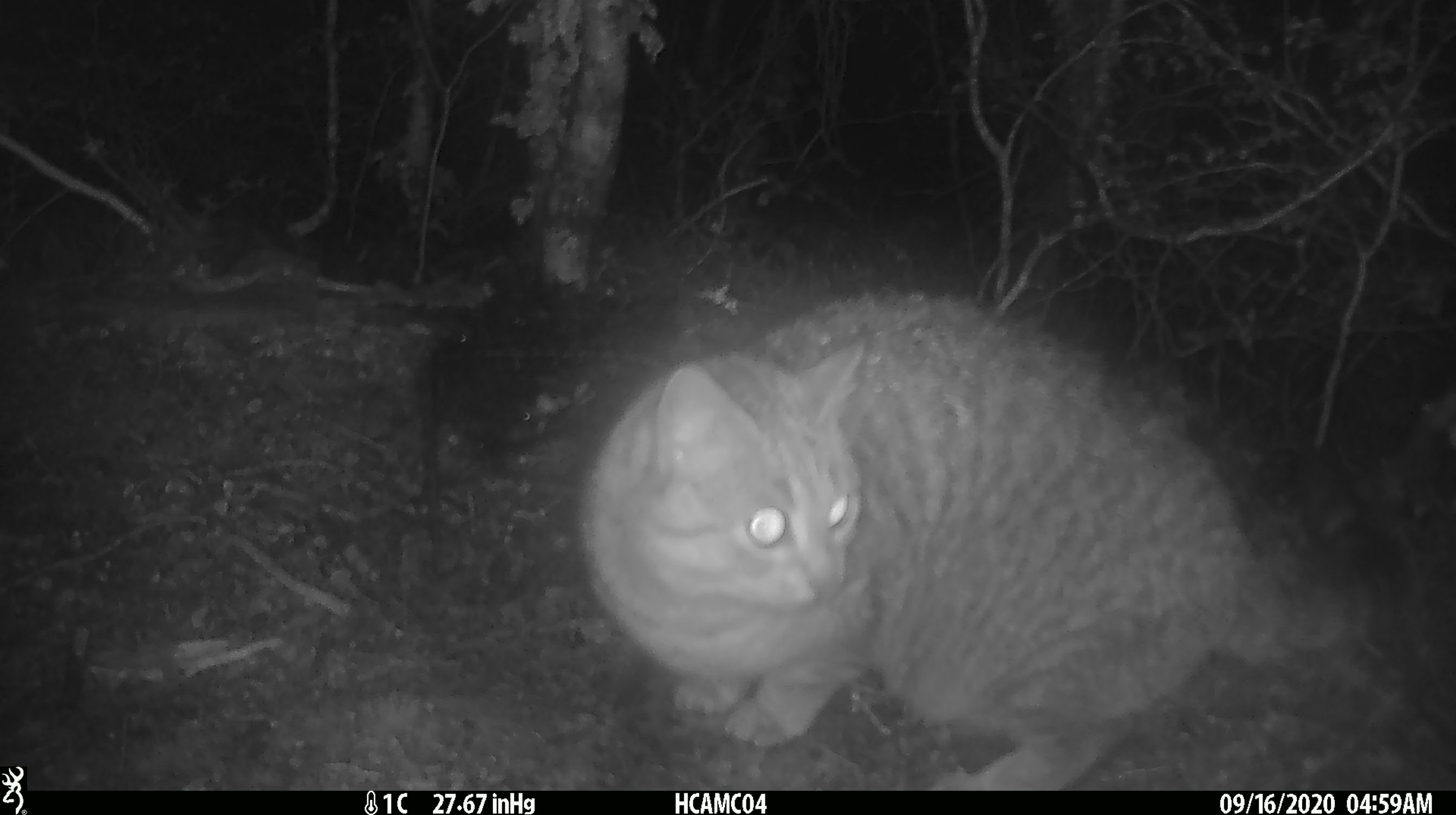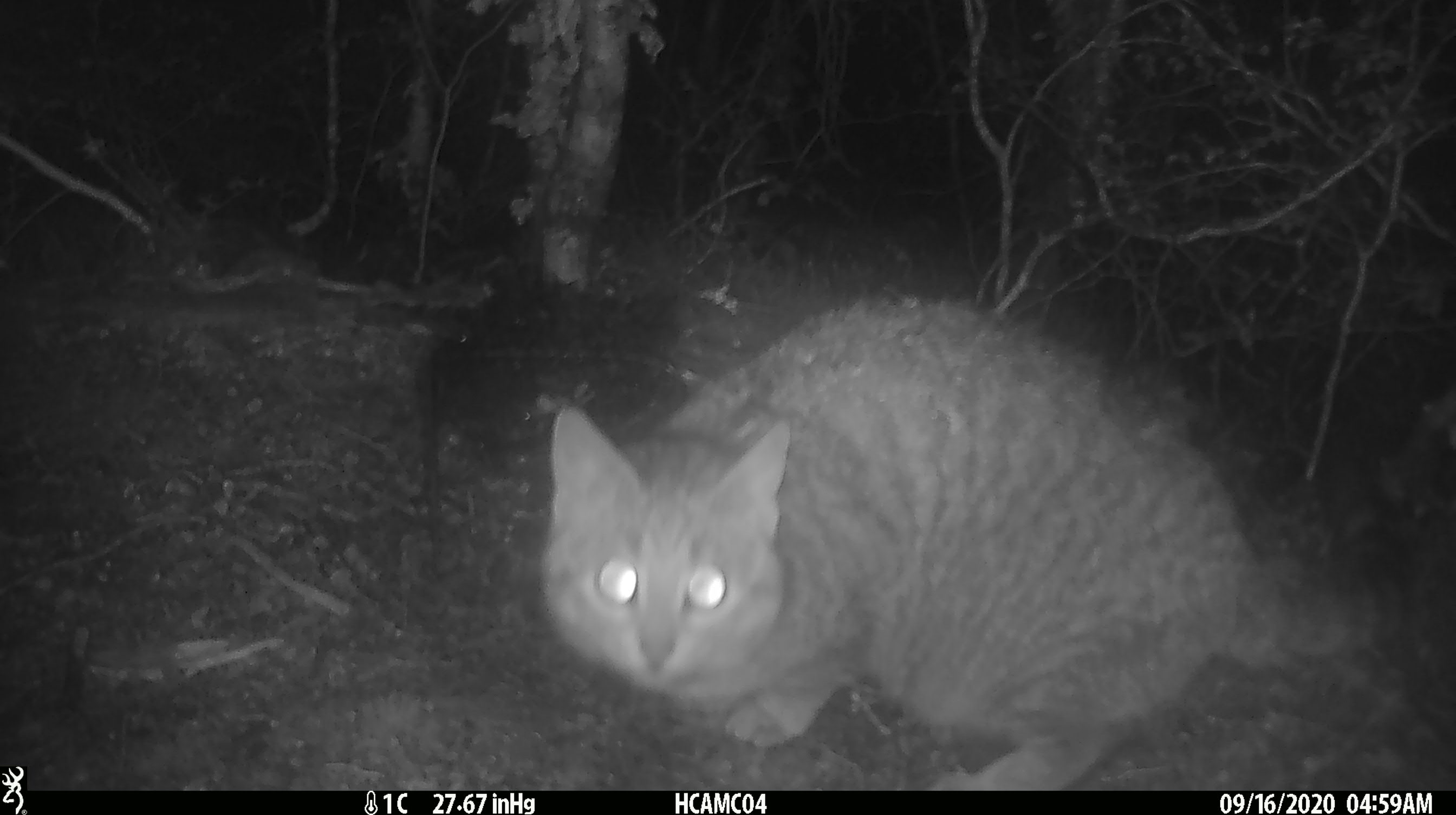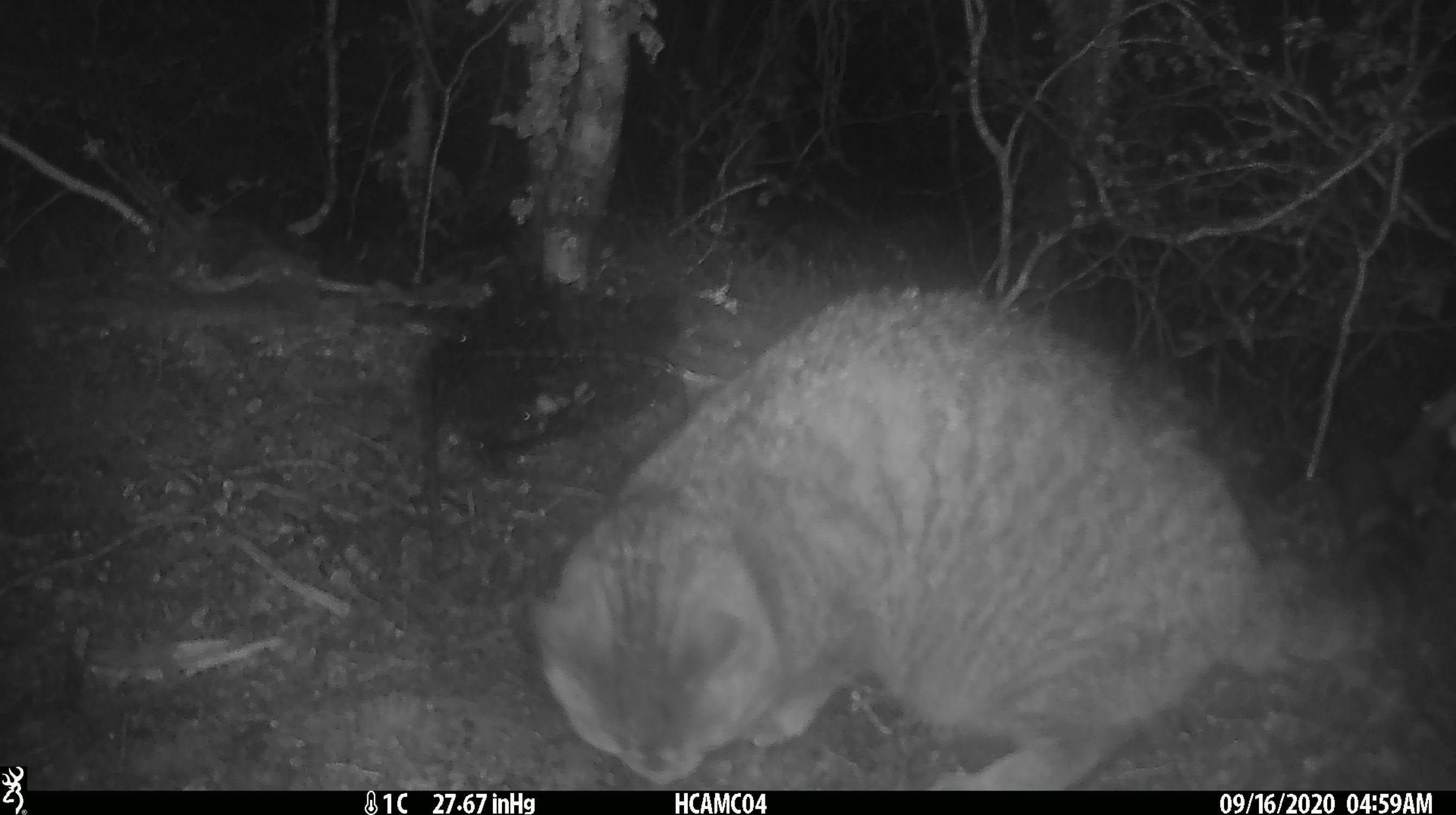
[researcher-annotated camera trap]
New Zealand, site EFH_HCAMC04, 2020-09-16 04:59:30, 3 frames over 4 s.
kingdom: Animalia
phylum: Chordata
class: Mammalia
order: Carnivora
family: Felidae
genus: Felis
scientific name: Felis catus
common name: domestic cat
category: cat